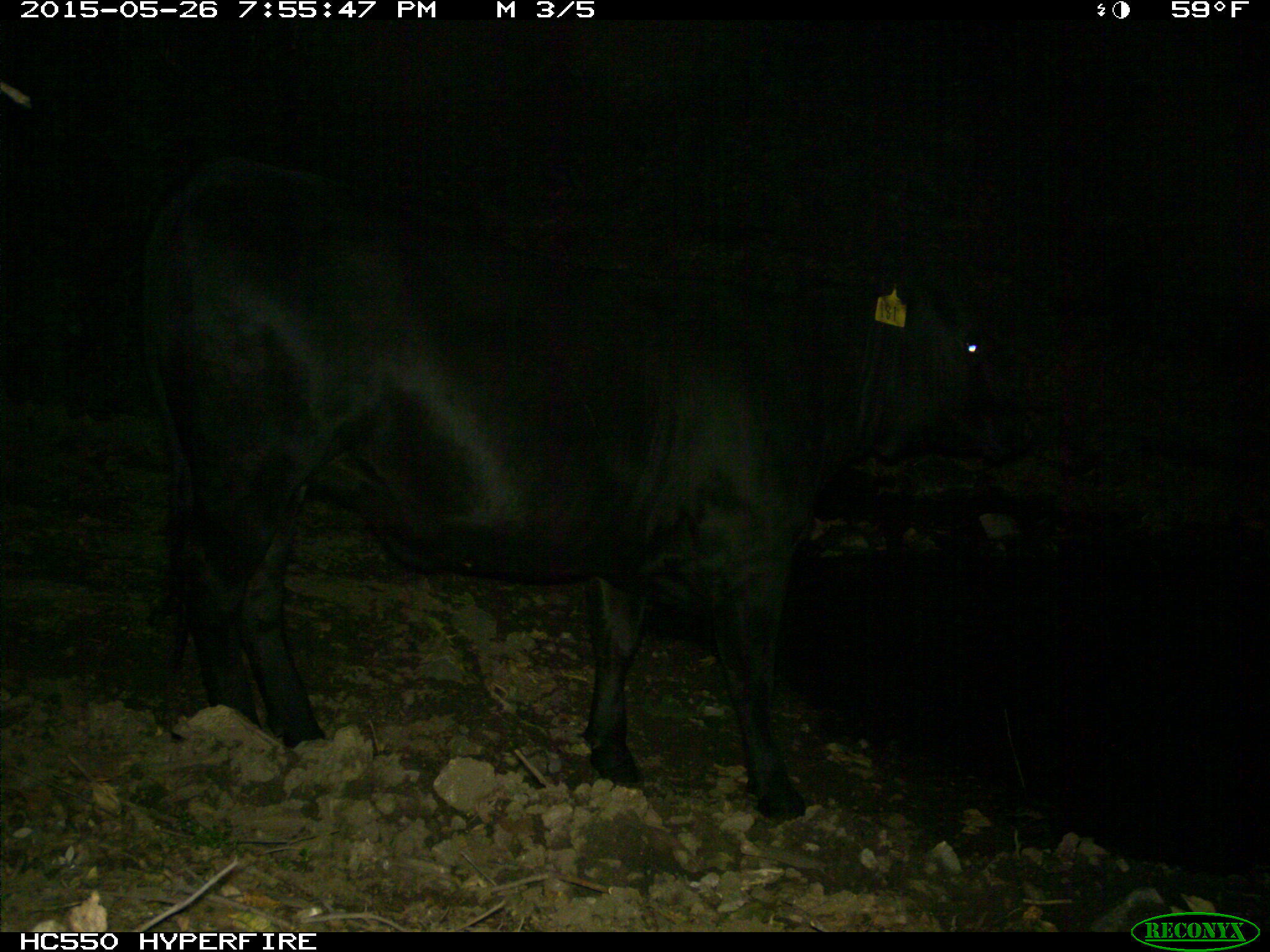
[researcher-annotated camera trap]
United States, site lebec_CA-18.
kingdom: Animalia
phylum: Chordata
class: Mammalia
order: Artiodactyla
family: Bovidae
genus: Bos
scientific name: Bos taurus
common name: domestic cow